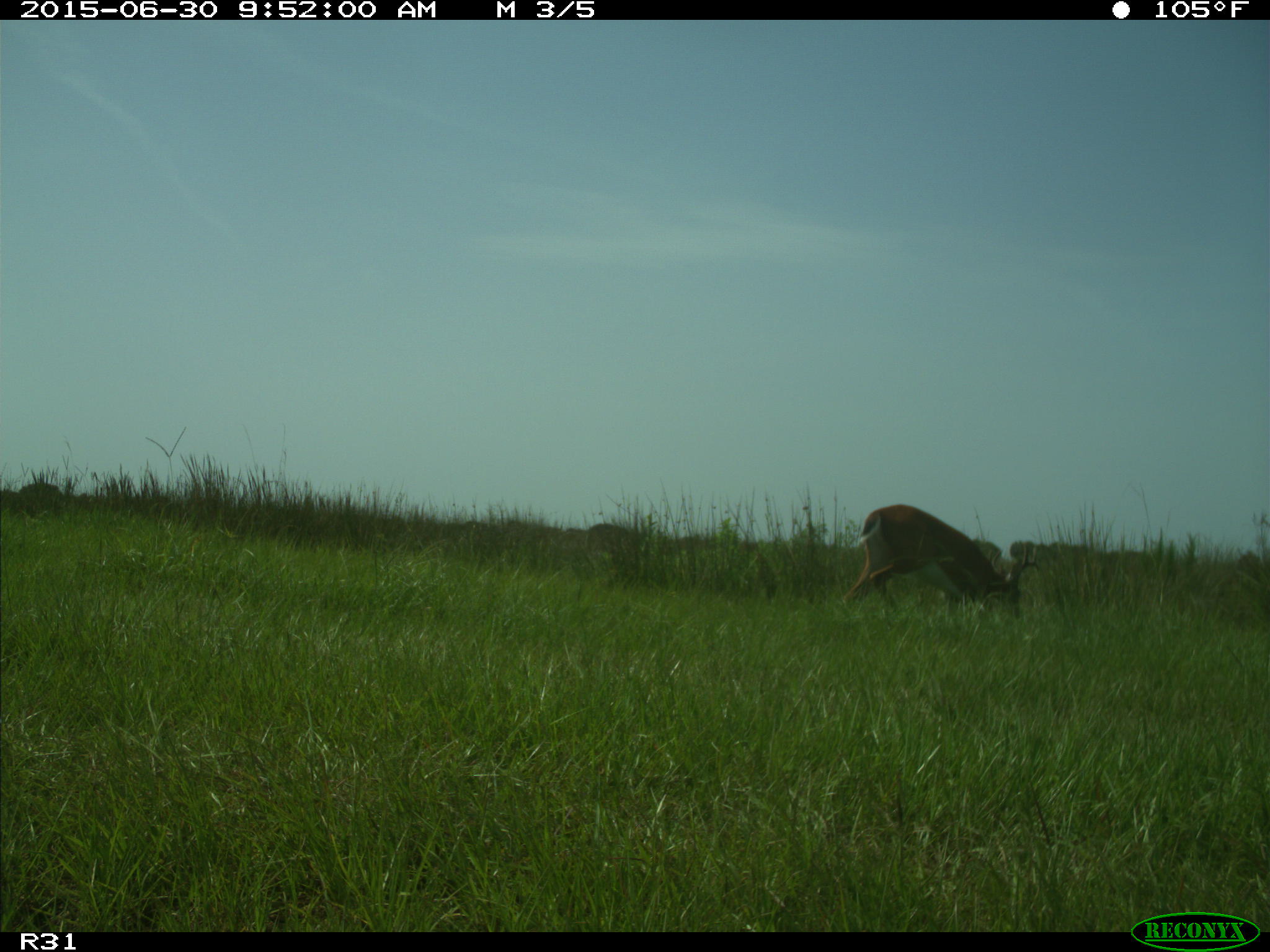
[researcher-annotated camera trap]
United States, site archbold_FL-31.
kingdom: Animalia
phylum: Chordata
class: Mammalia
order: Artiodactyla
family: Cervidae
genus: Odocoileus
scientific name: Odocoileus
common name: deer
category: unidentified deer